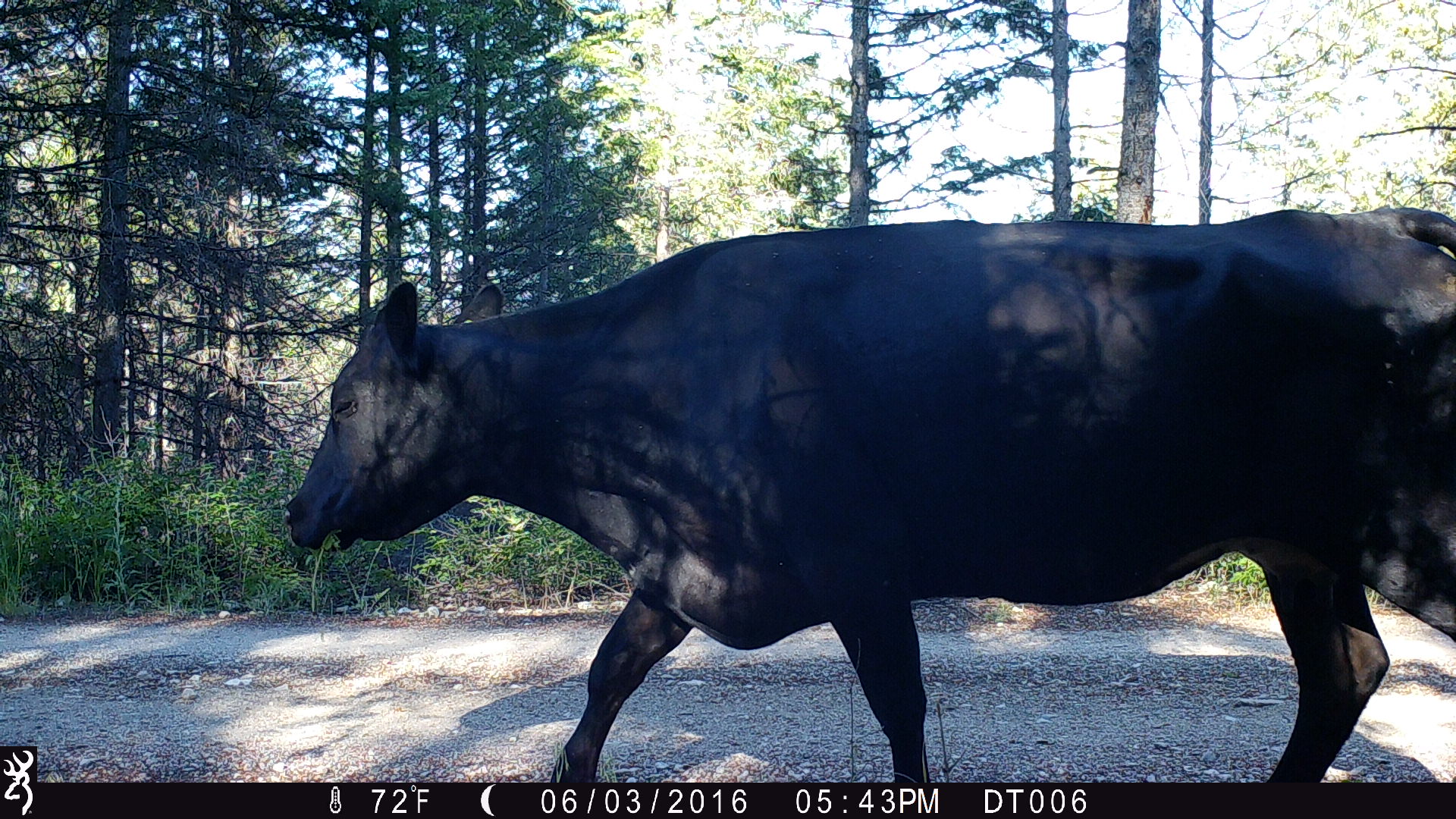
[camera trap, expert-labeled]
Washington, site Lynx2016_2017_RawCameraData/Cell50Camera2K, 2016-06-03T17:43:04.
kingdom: Animalia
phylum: Chordata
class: Mammalia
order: Artiodactyla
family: Bovidae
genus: Bos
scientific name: Bos taurus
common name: domestic cattle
Domestic cattle (Bos taurus). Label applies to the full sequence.